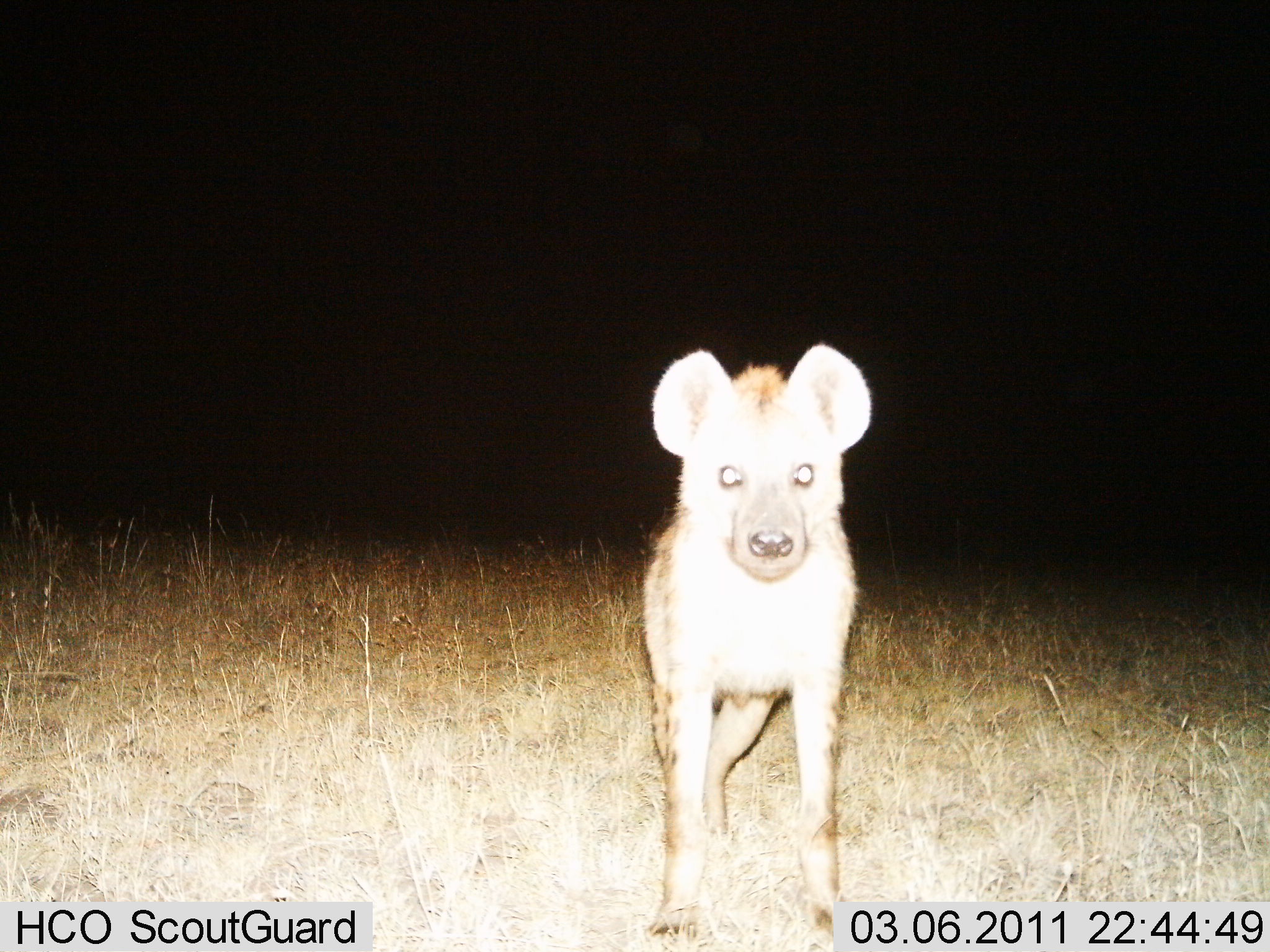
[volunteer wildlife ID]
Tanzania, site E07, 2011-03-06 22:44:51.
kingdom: Animalia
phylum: Chordata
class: Mammalia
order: Carnivora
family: Hyaenidae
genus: Crocuta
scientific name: Crocuta crocuta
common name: spotted hyena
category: hyenaspotted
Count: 1.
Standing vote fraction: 92%.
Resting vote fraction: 0%.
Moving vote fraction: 0%.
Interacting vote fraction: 8%.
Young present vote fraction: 8%.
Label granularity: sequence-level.